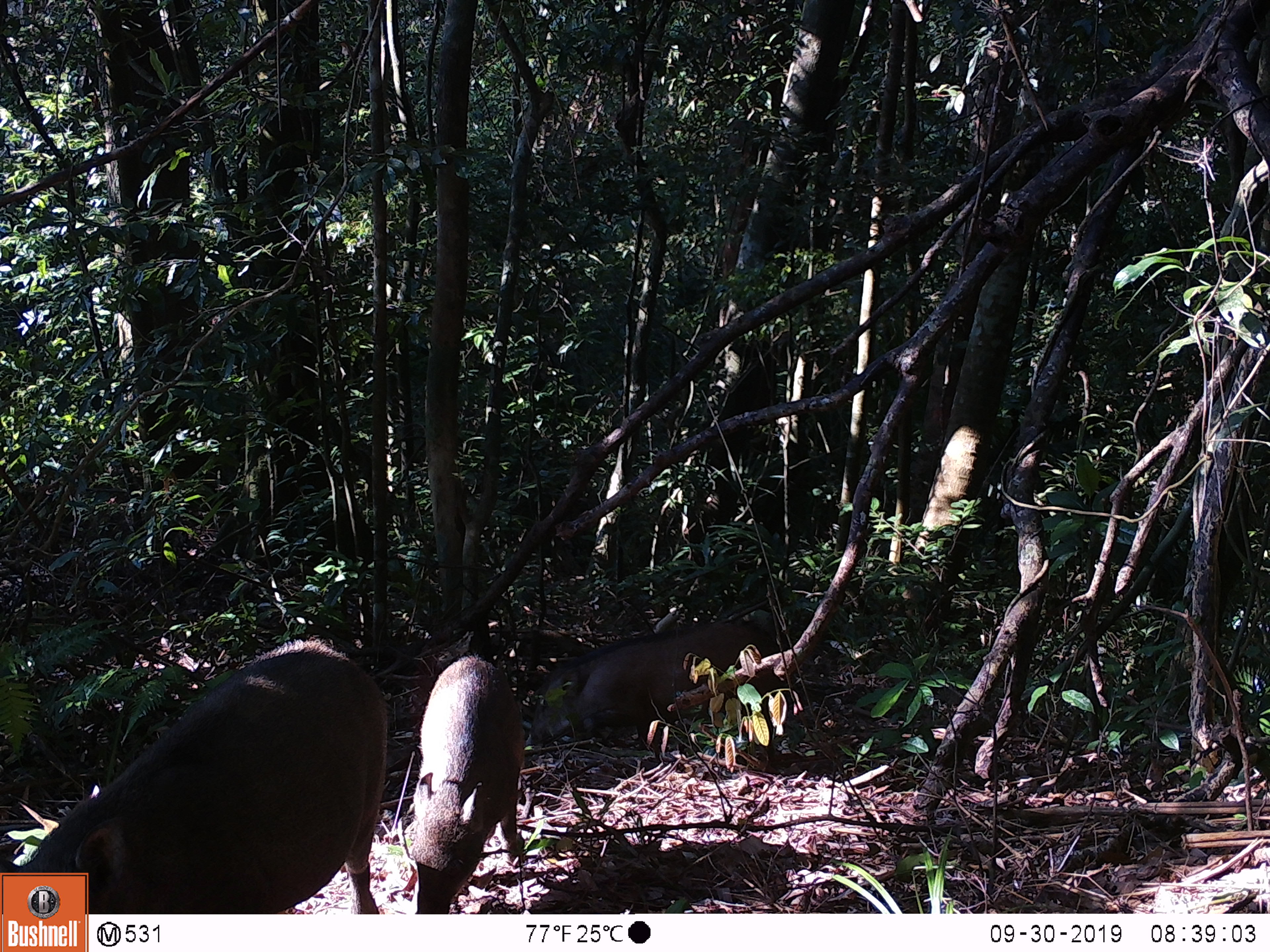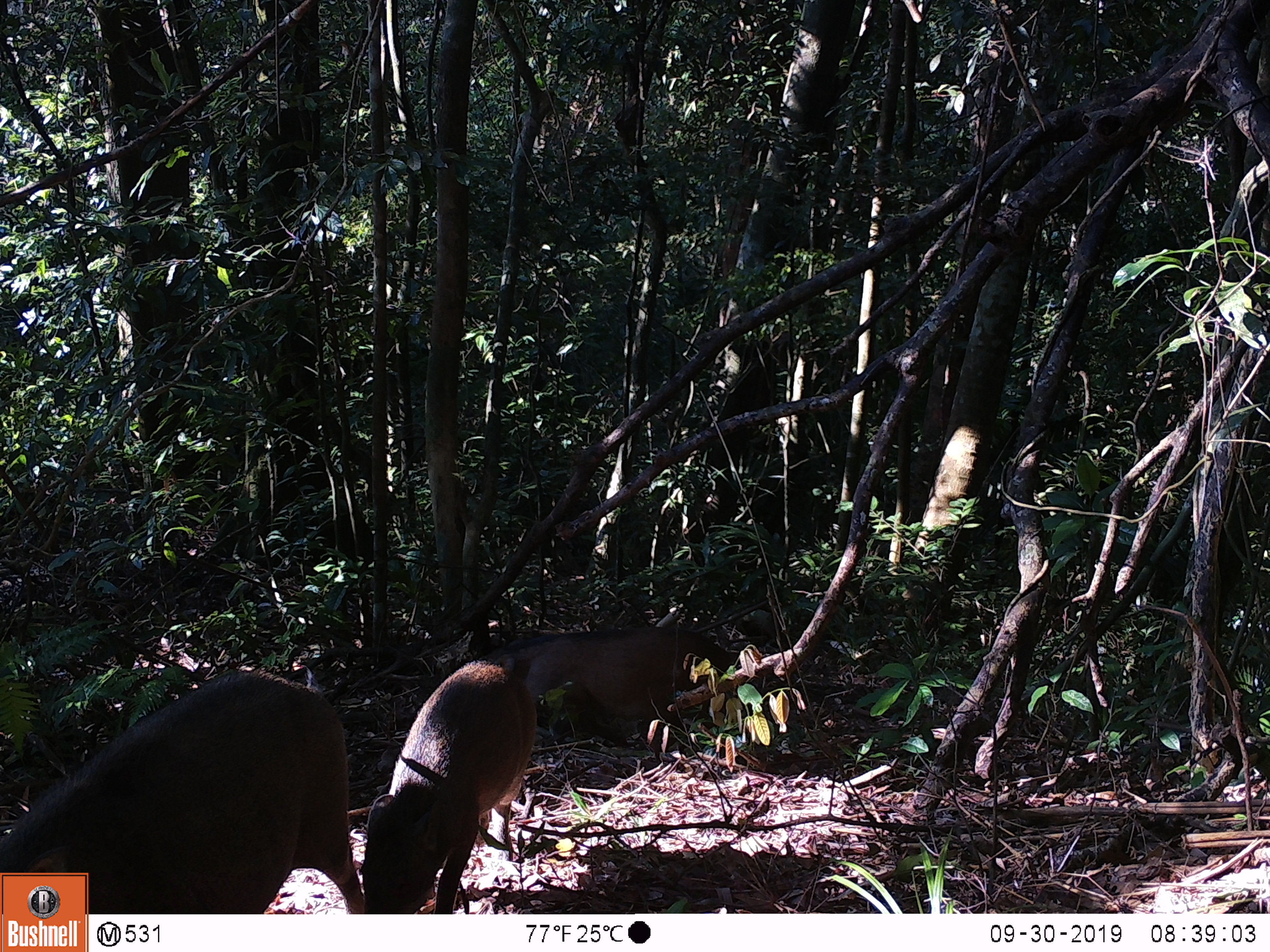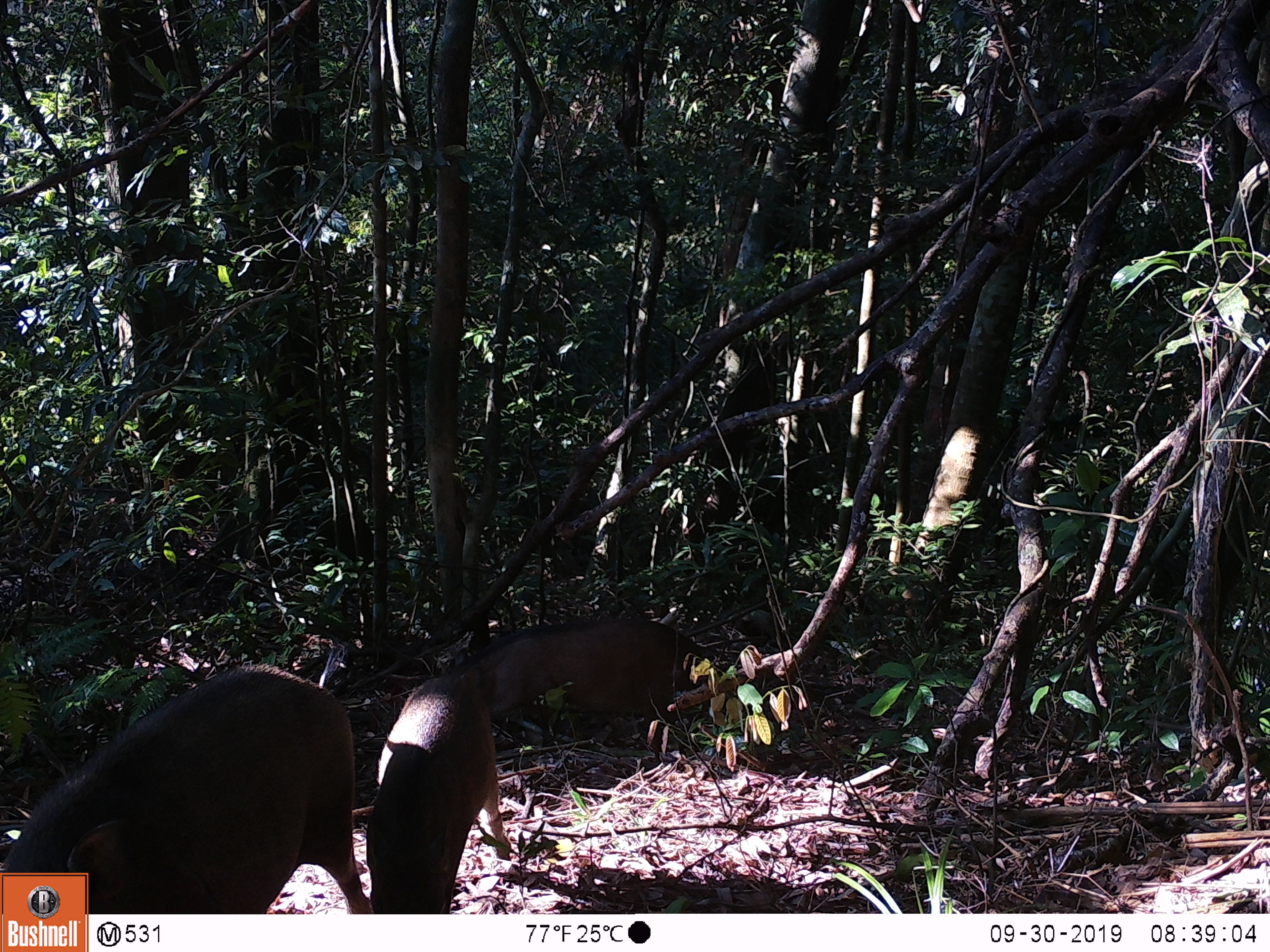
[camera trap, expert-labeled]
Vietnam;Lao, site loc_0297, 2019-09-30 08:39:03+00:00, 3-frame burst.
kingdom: Animalia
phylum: Chordata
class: Mammalia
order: Artiodactyla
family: Suidae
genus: Sus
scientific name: Sus scrofa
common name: eurasian wild pig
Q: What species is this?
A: Eurasian wild pig (Sus scrofa).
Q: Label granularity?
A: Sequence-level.